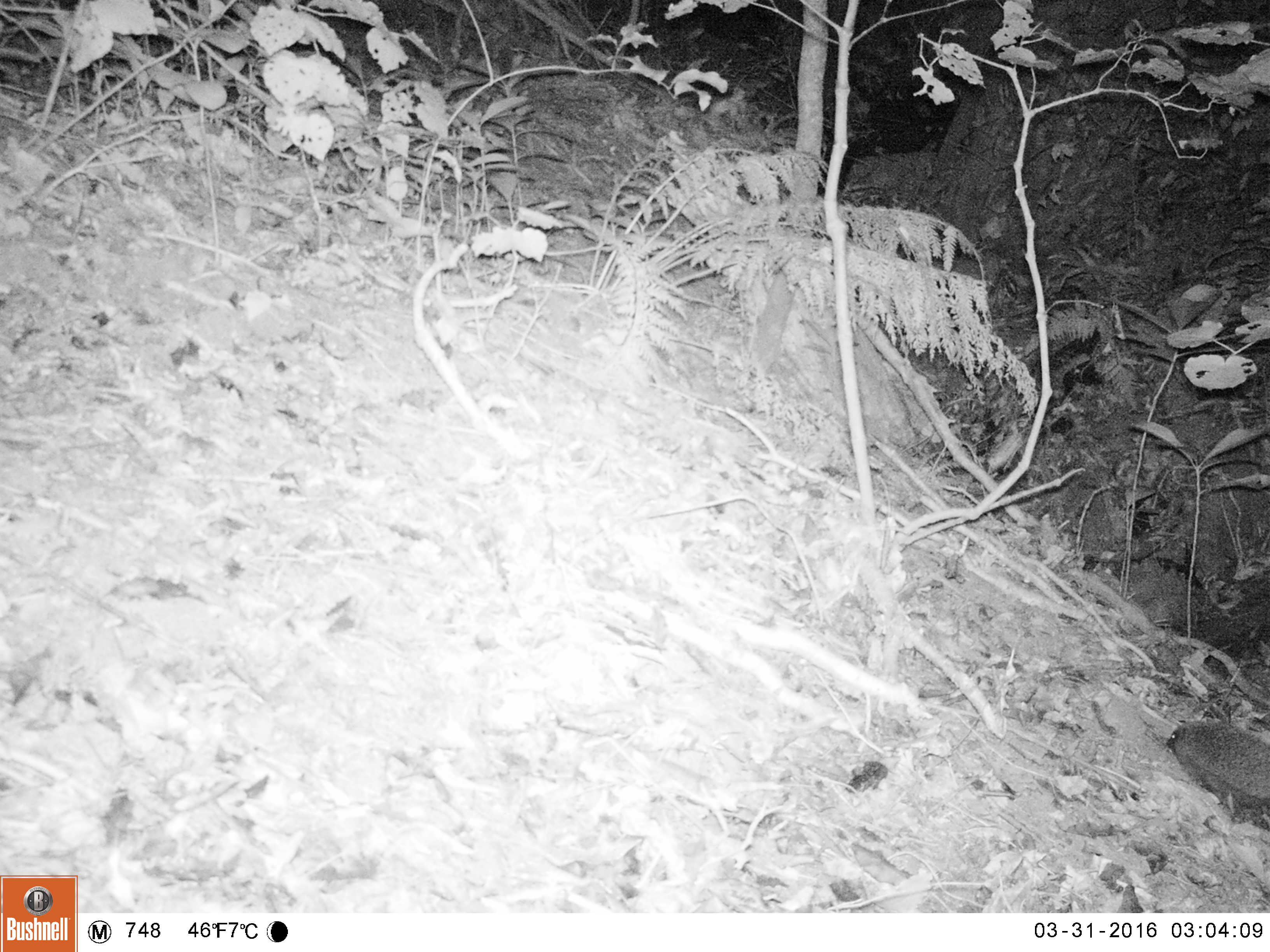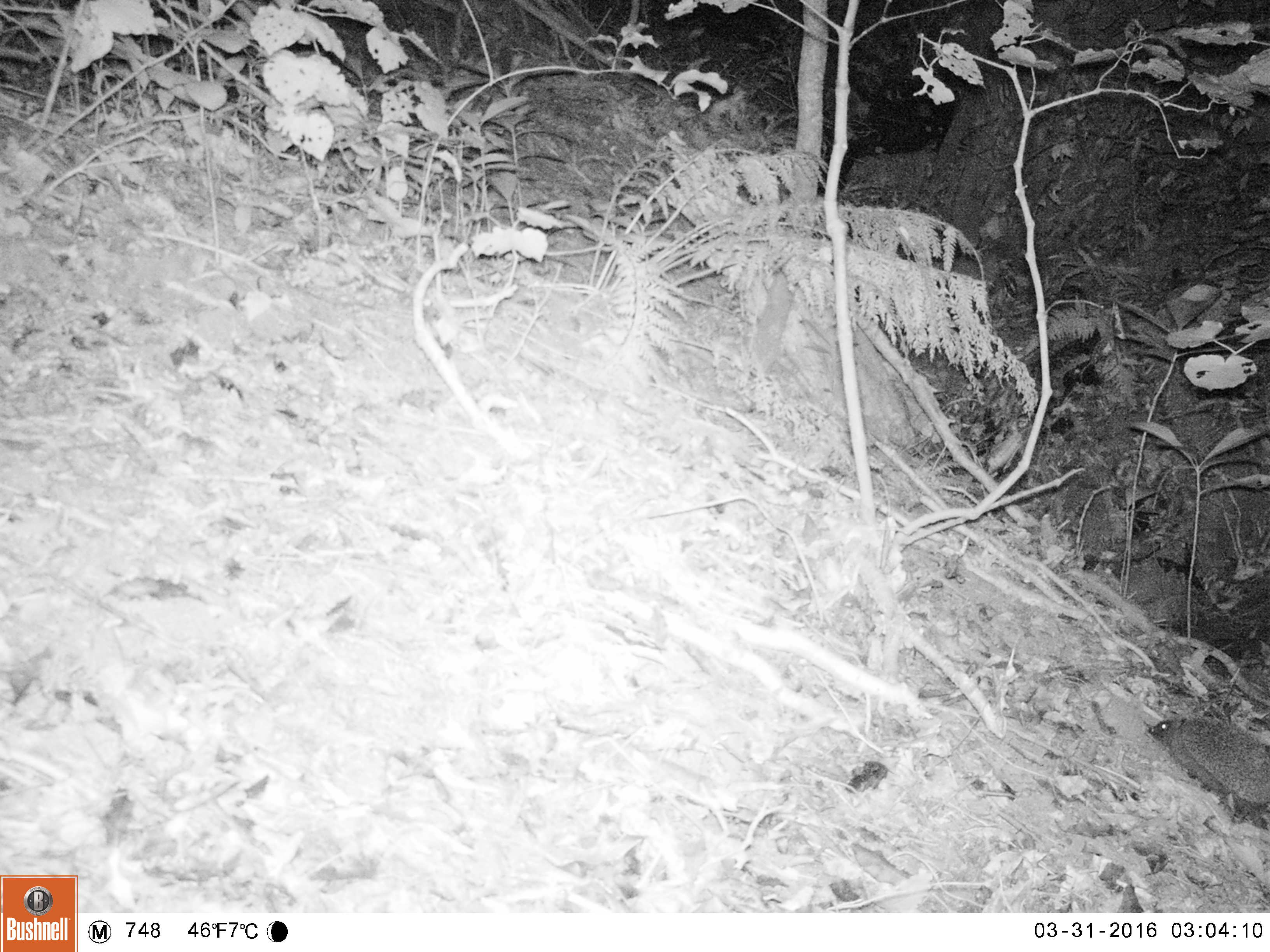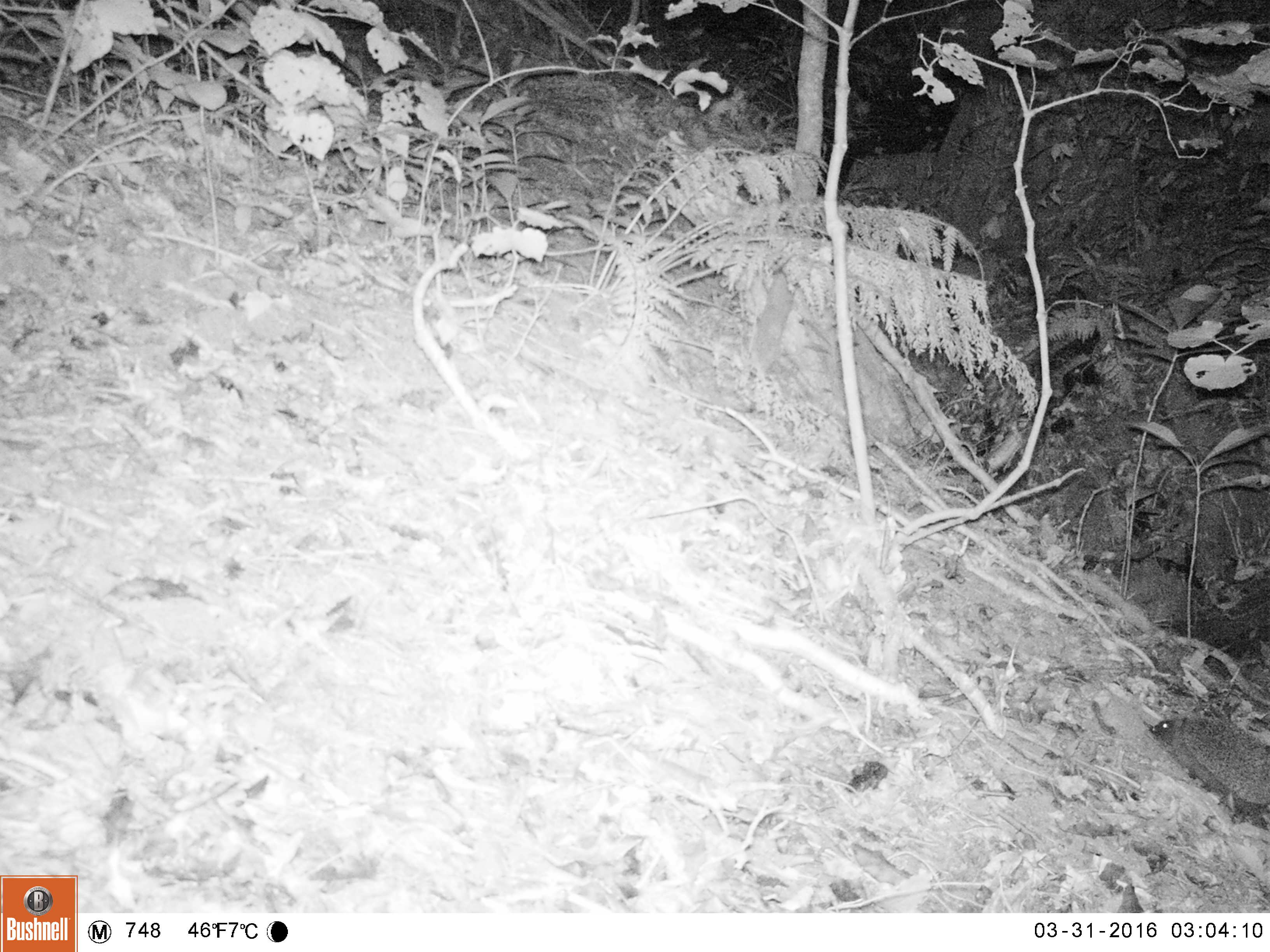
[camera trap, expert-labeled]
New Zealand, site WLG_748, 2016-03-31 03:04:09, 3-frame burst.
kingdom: Animalia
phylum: Chordata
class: Mammalia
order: Eulipotyphla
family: Erinaceidae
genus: Erinaceus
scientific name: Erinaceus europaeus europaeus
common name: european hedgehog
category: hedgehog